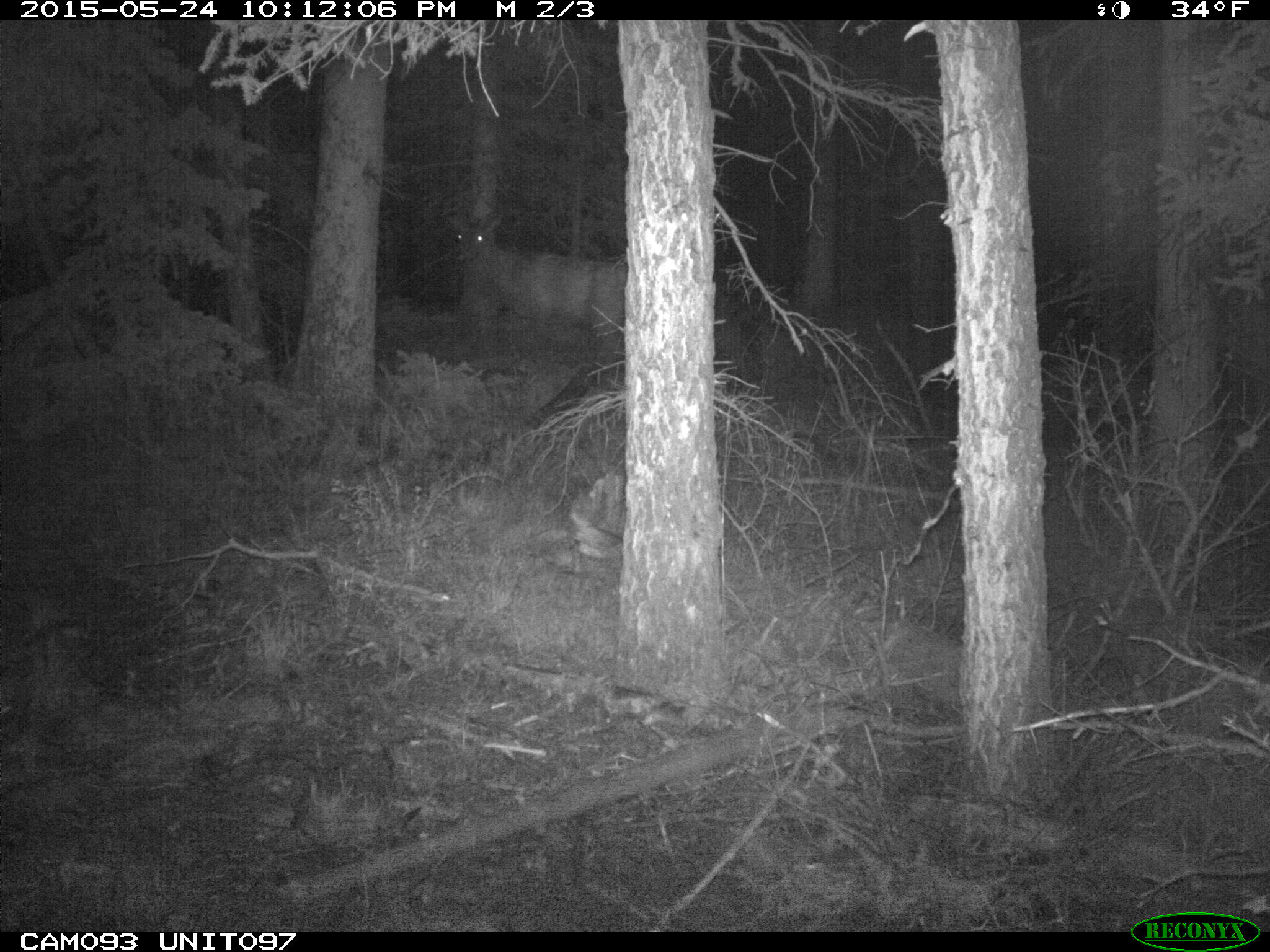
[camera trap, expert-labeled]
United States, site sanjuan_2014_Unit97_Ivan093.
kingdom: Animalia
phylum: Chordata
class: Mammalia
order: Artiodactyla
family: Cervidae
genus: Cervus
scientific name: Cervus elaphus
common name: red deer